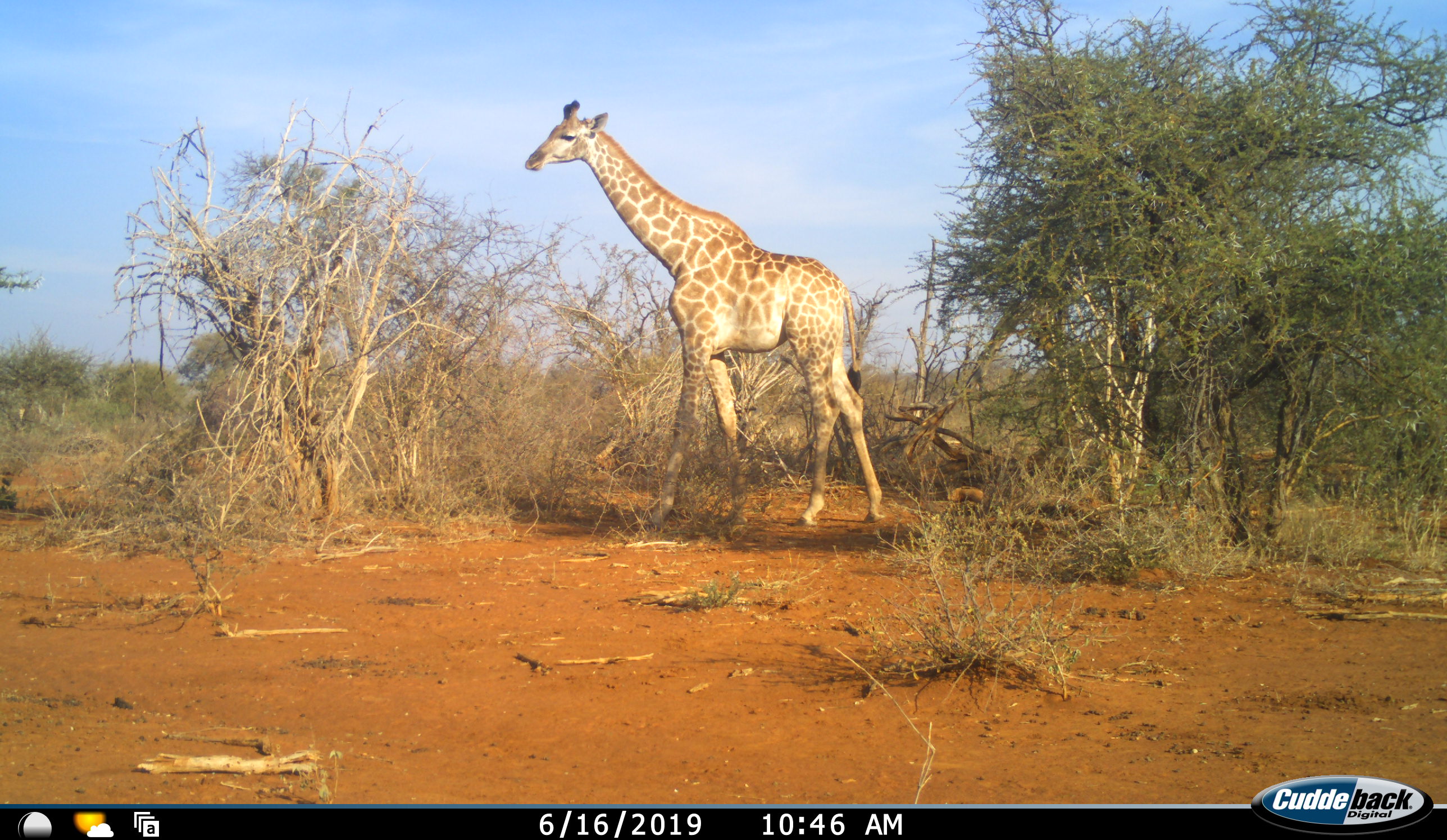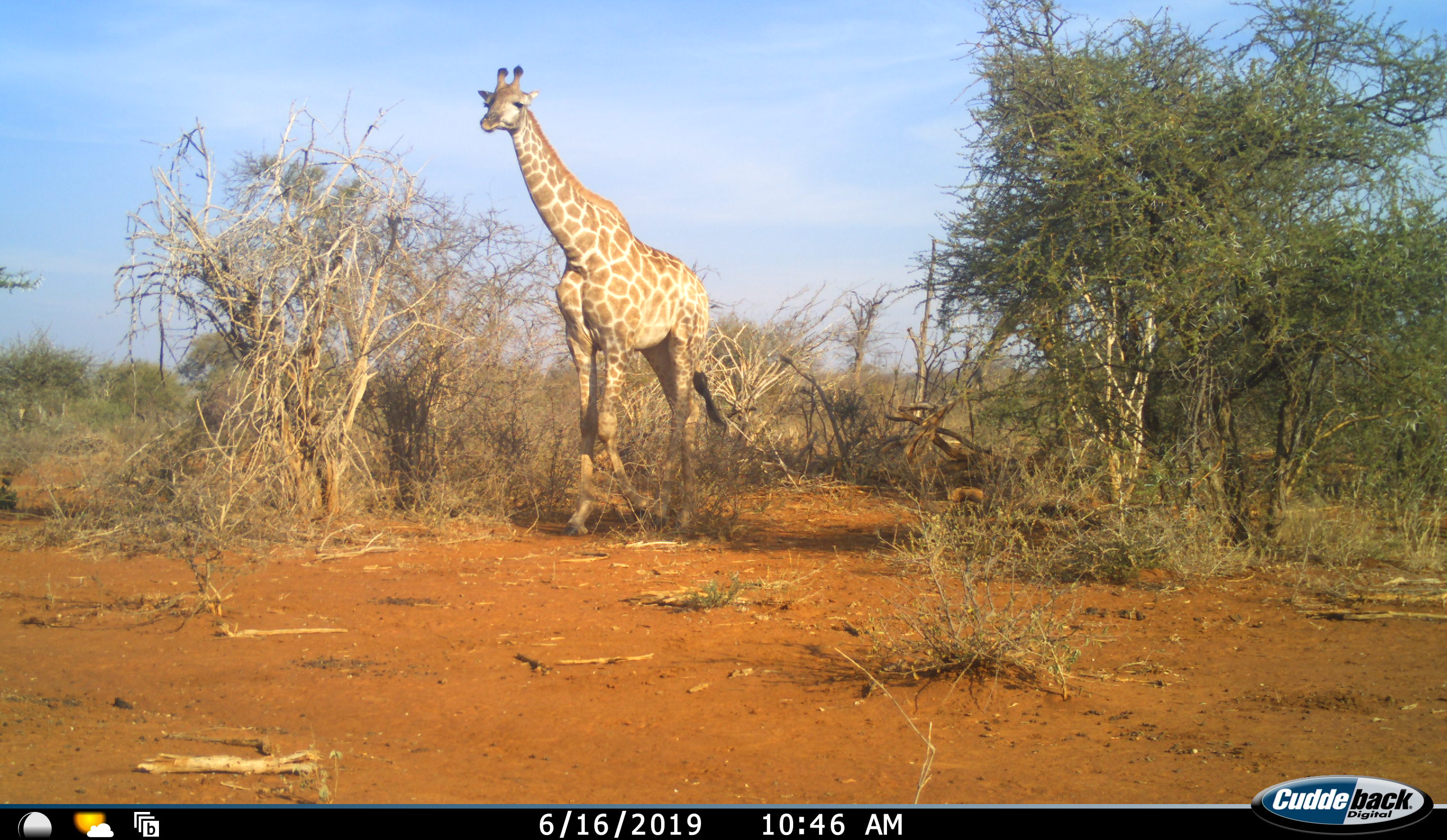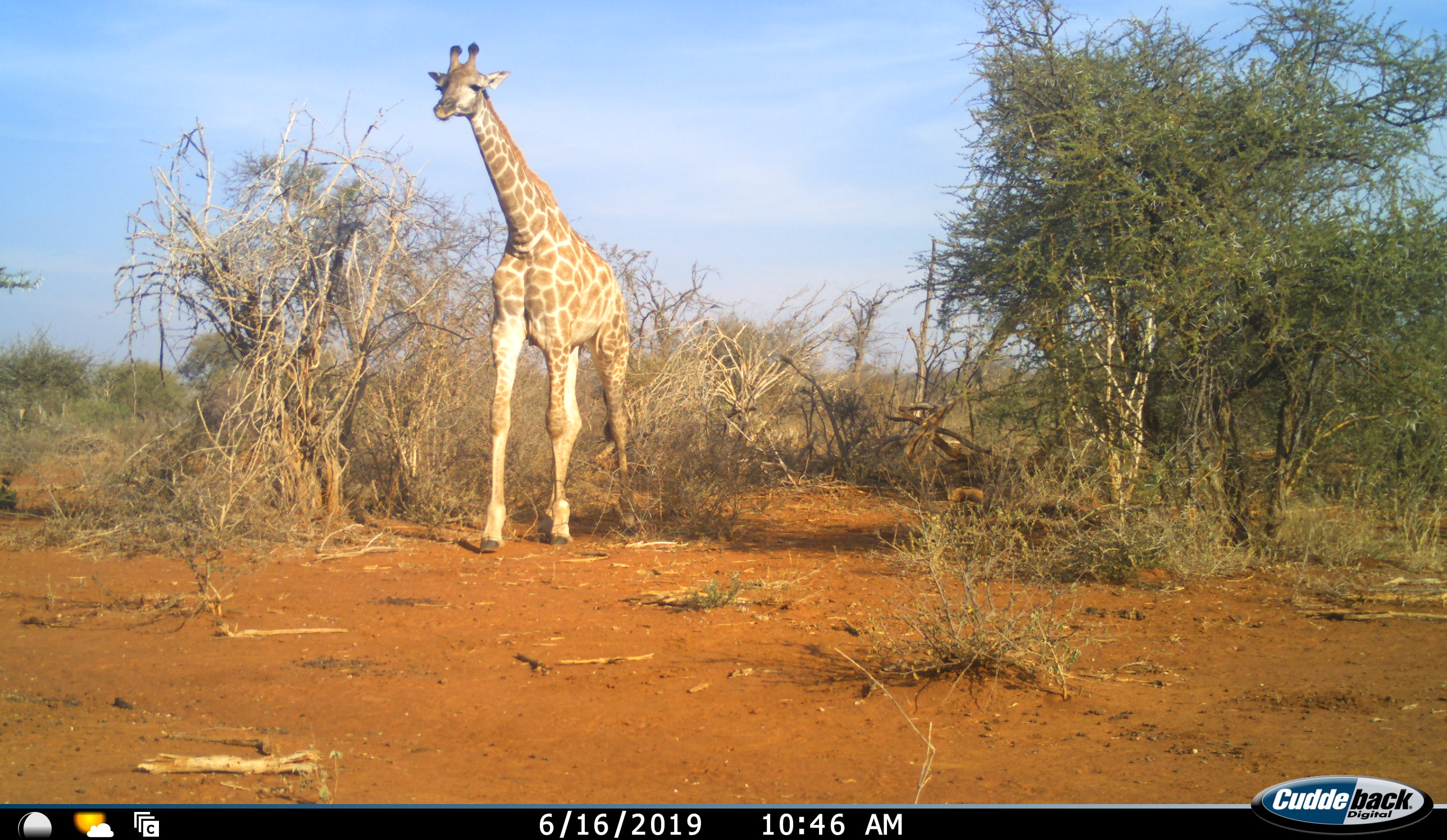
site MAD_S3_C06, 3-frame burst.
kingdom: Animalia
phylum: Chordata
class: Mammalia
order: Artiodactyla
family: Giraffidae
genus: Giraffa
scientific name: Giraffa camelopardalis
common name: giraffe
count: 1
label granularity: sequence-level